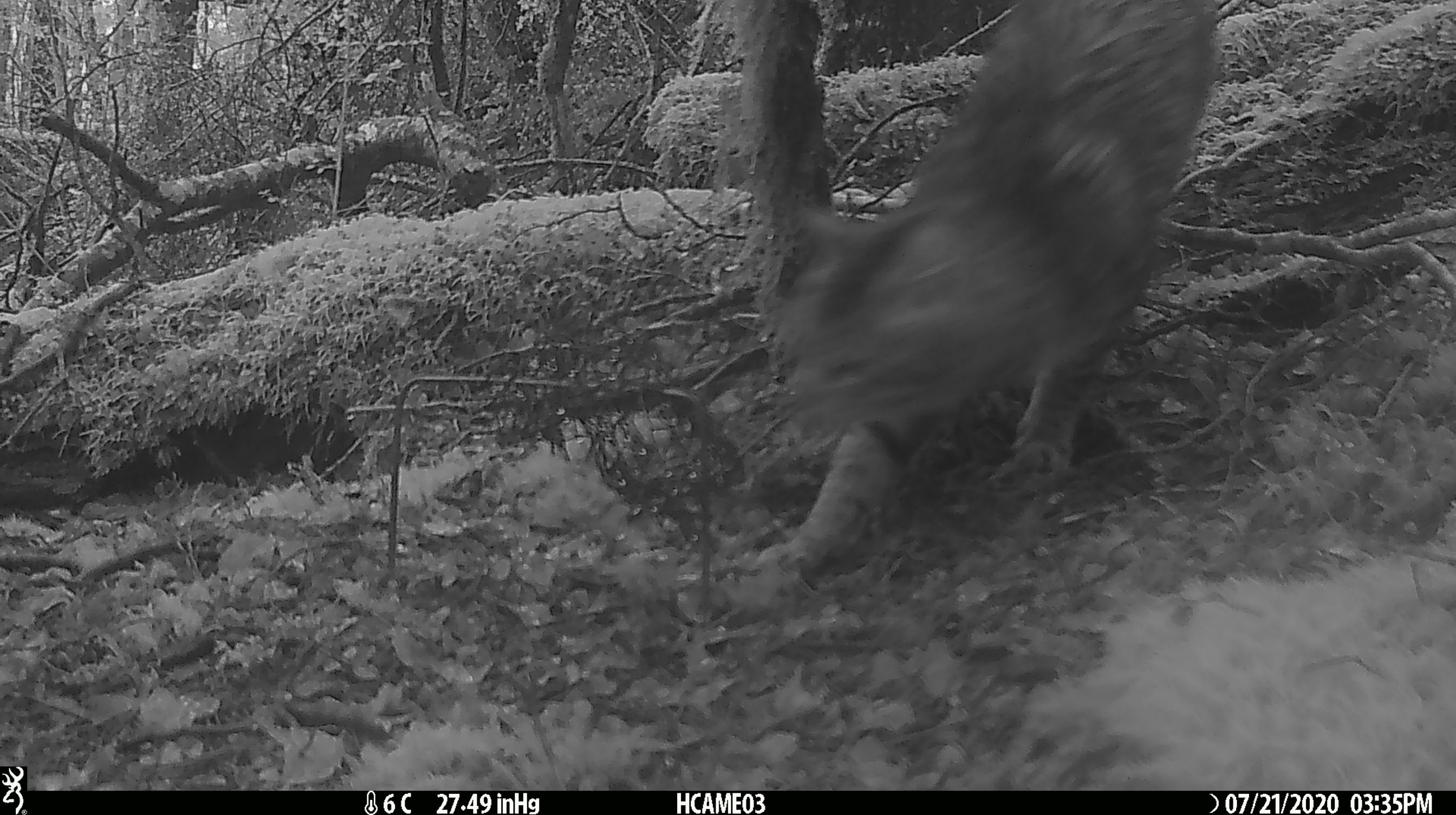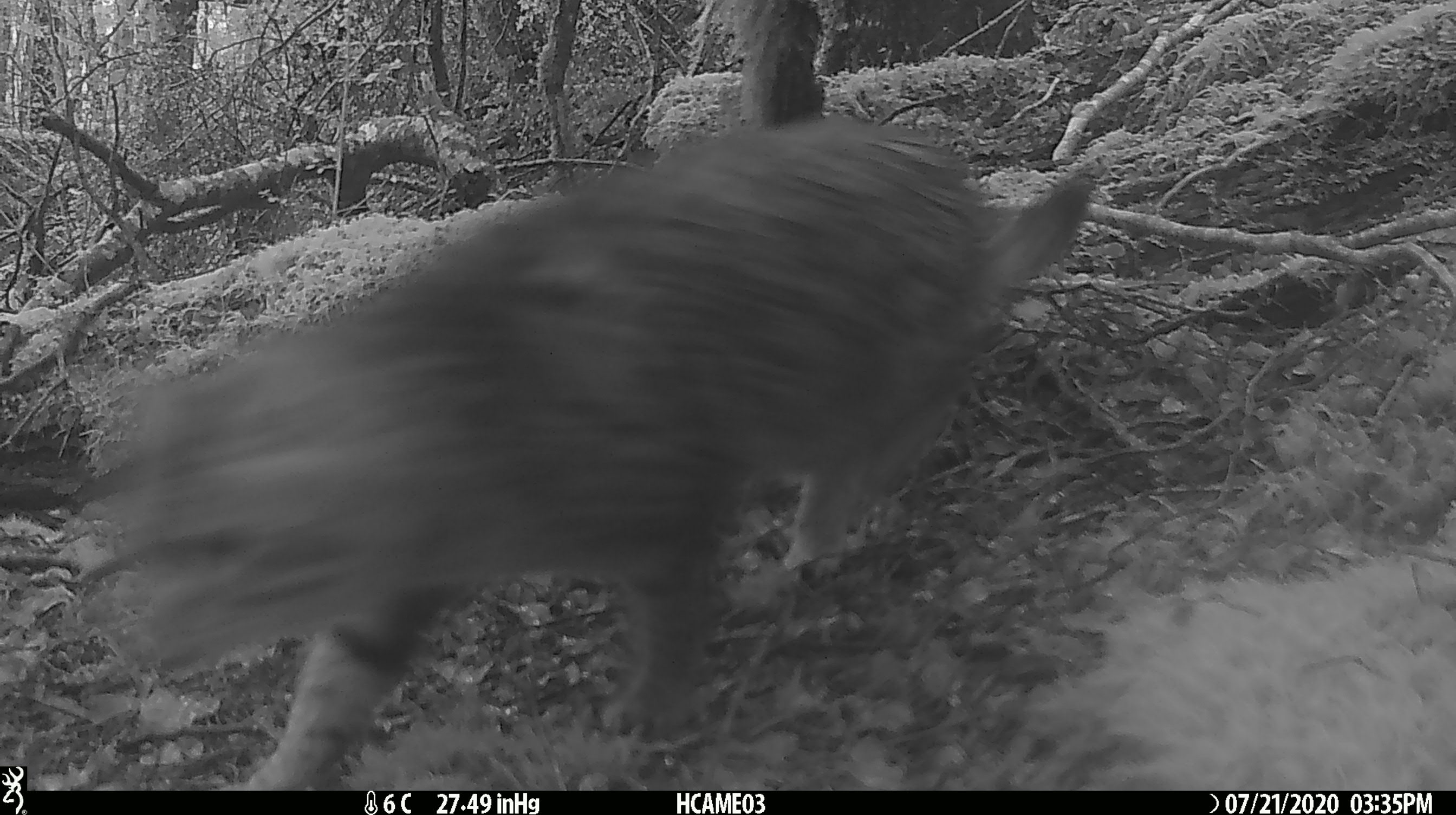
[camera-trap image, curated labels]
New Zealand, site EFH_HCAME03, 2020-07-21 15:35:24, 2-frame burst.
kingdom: Animalia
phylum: Chordata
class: Mammalia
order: Carnivora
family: Felidae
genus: Felis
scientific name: Felis catus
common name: domestic cat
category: cat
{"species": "cat (domestic cat) (Felis catus)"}